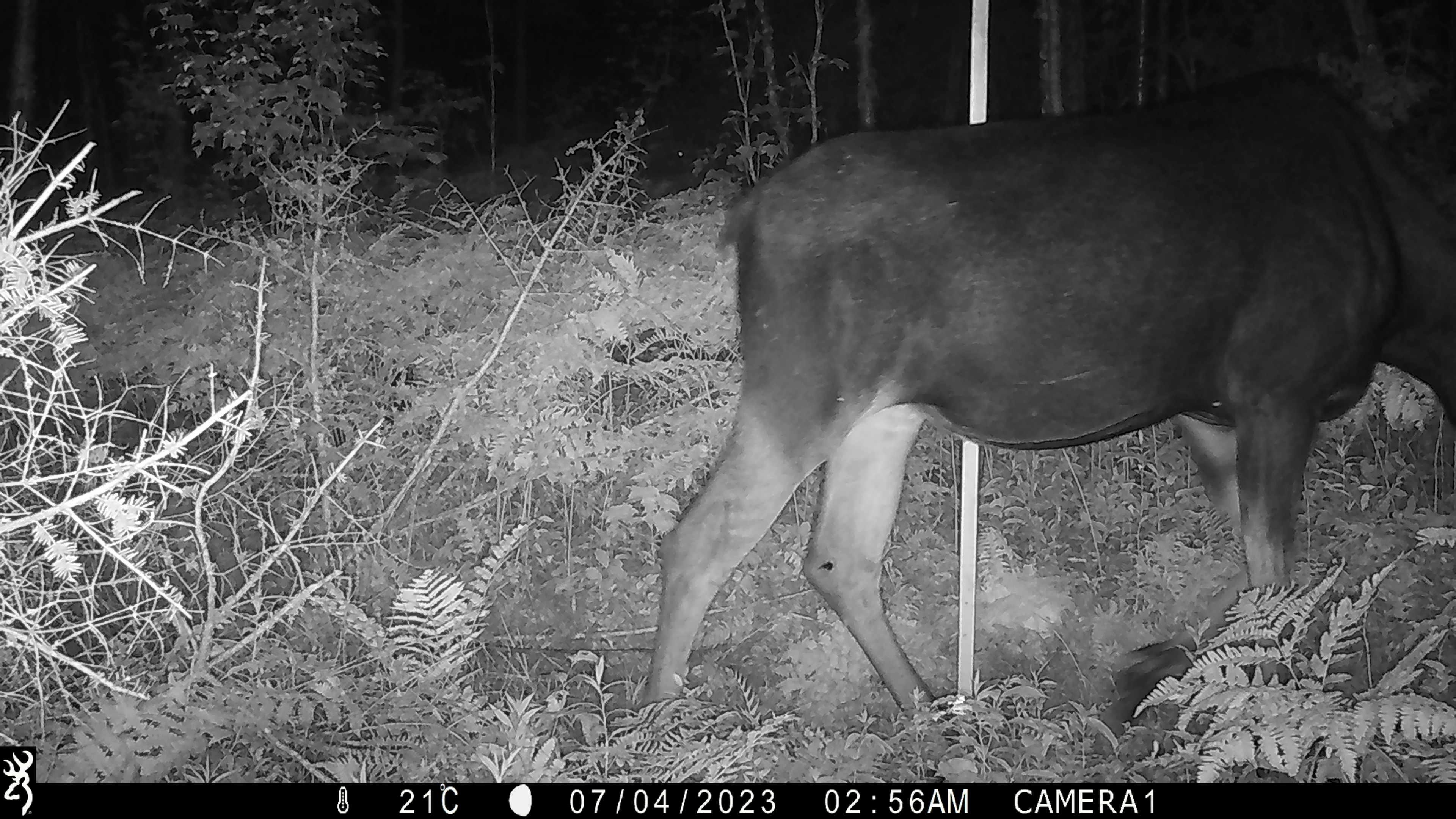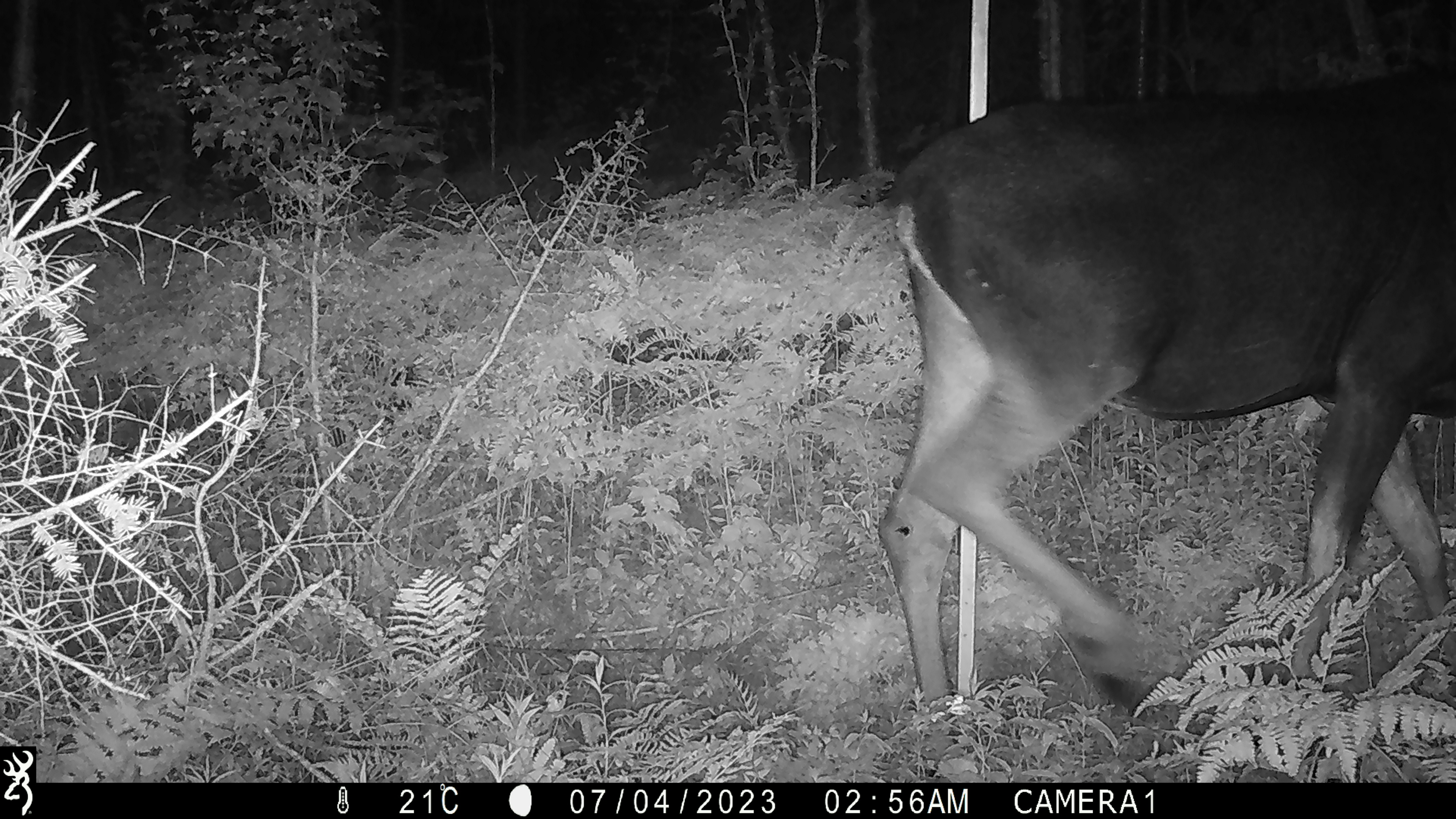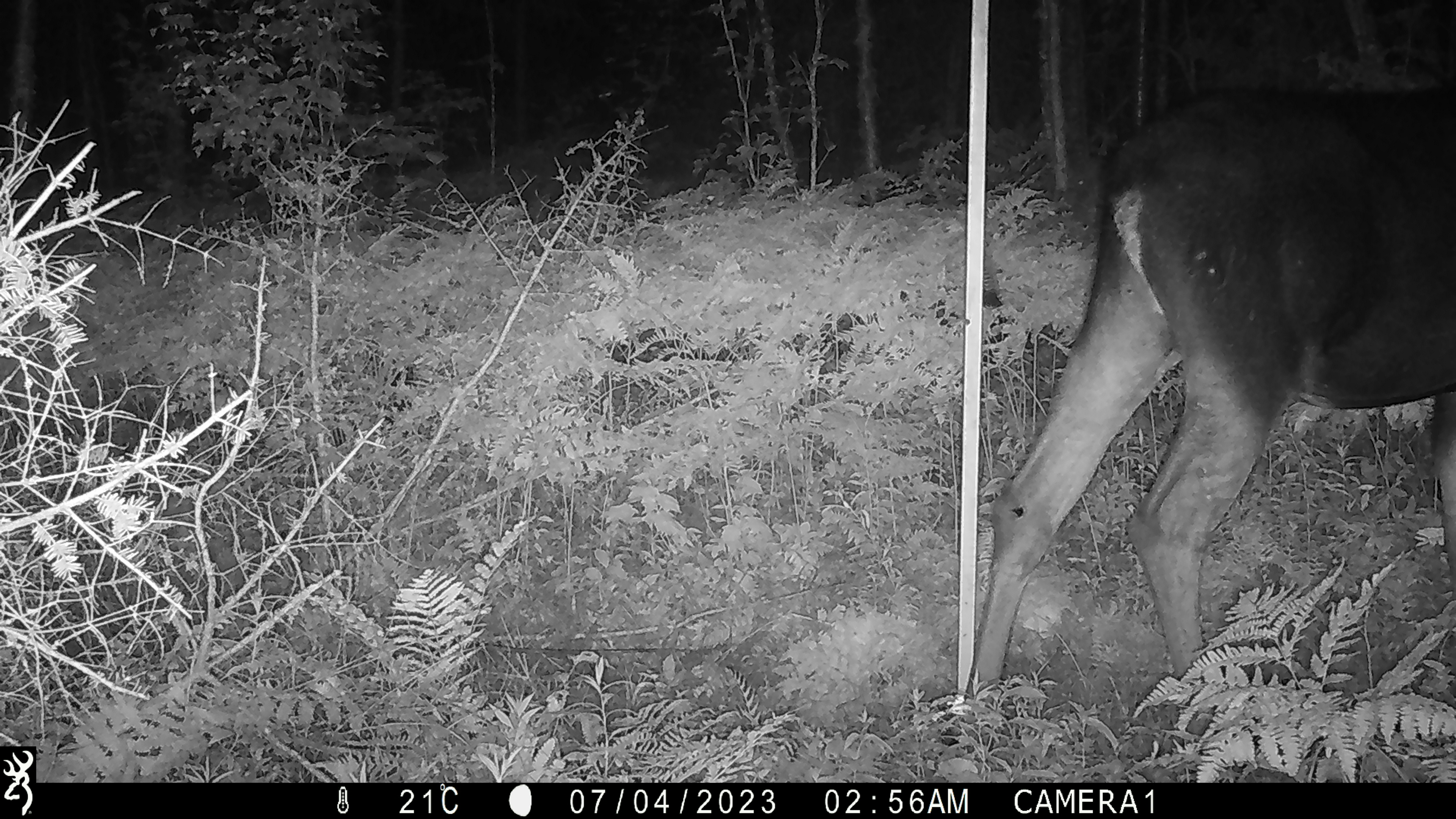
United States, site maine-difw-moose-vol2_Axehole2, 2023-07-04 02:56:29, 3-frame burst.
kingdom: Animalia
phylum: Chordata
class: Mammalia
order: Artiodactyla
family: Cervidae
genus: Alces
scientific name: Alces alces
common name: moose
Moose (Alces alces).